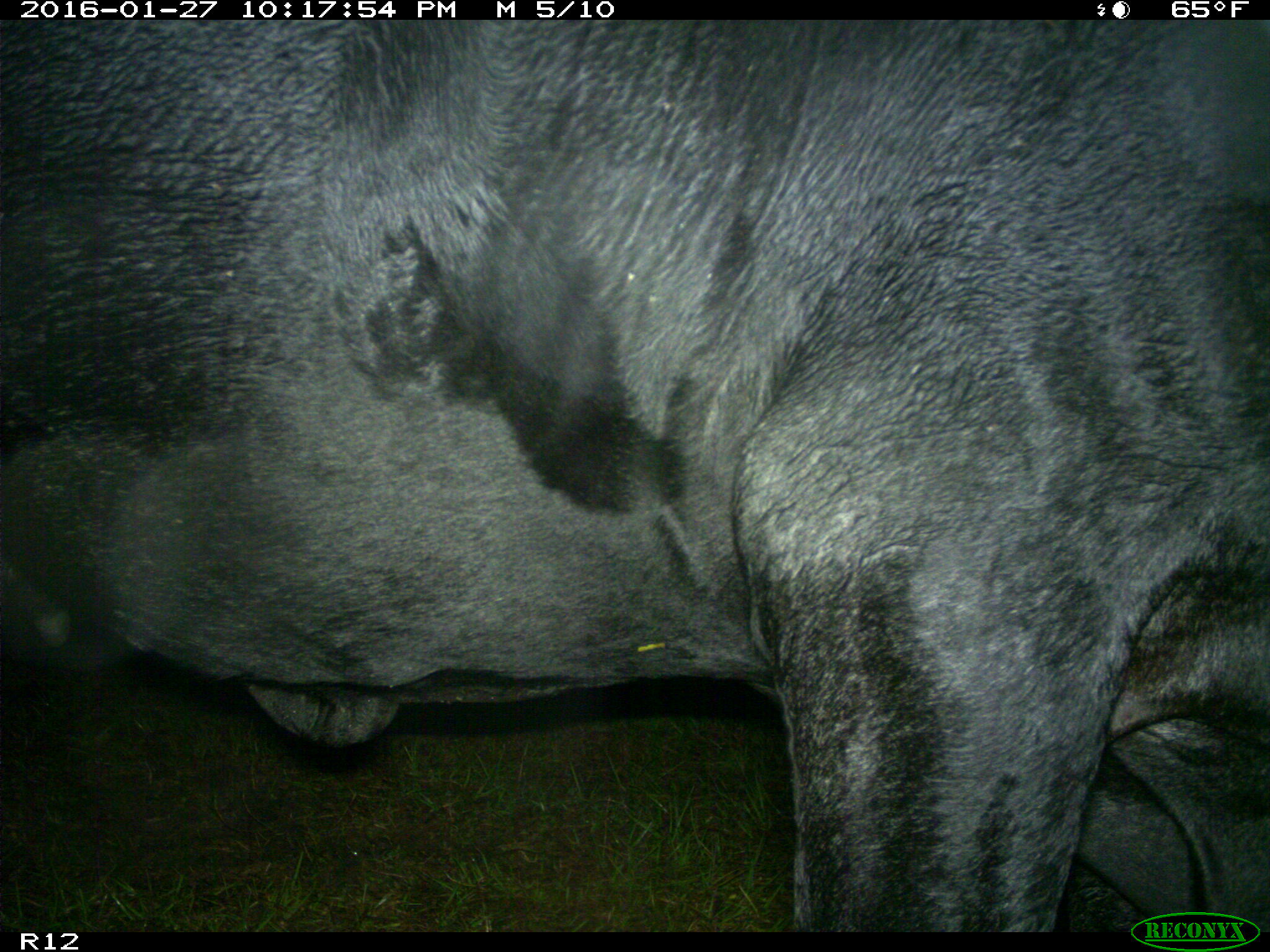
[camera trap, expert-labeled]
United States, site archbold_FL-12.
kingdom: Animalia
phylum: Chordata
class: Mammalia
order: Artiodactyla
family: Bovidae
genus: Bos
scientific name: Bos taurus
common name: domestic cow